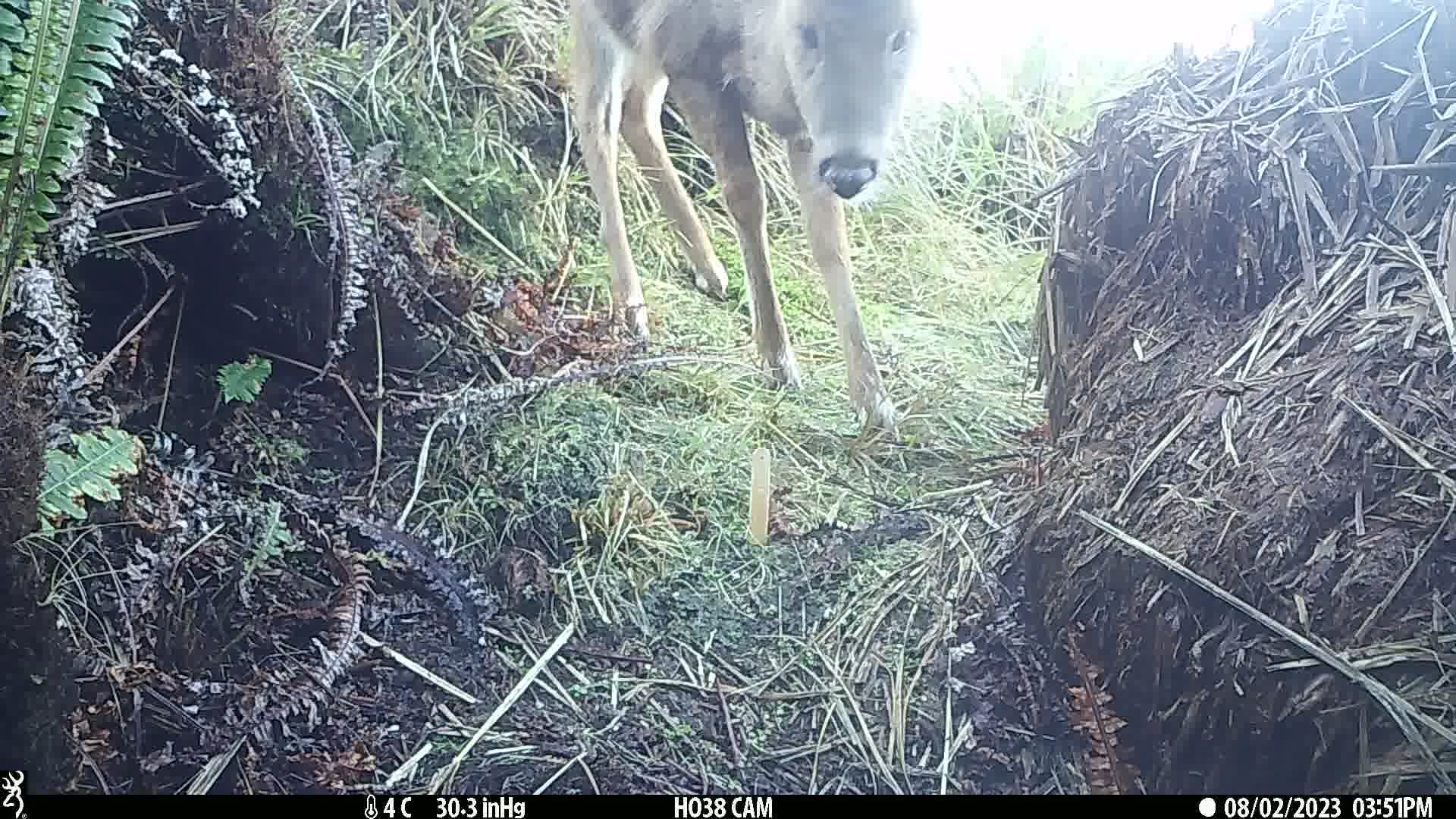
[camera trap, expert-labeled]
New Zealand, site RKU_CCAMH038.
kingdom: Animalia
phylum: Chordata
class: Mammalia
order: Artiodactyla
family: Cervidae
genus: Odocoileus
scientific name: Odocoileus virginianus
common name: white-tailed deer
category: white tailed deer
White tailed deer (white-tailed deer) (Odocoileus virginianus).